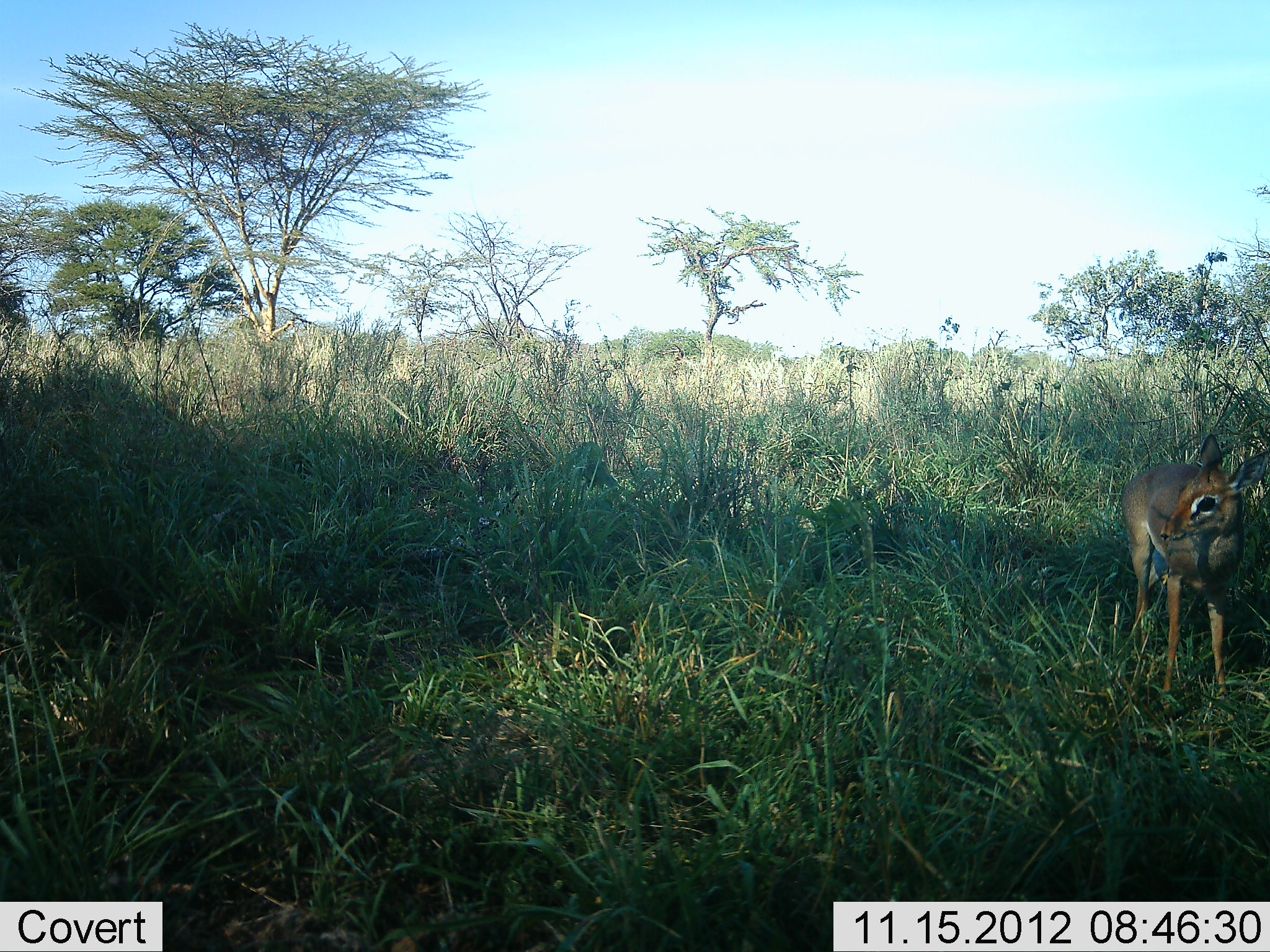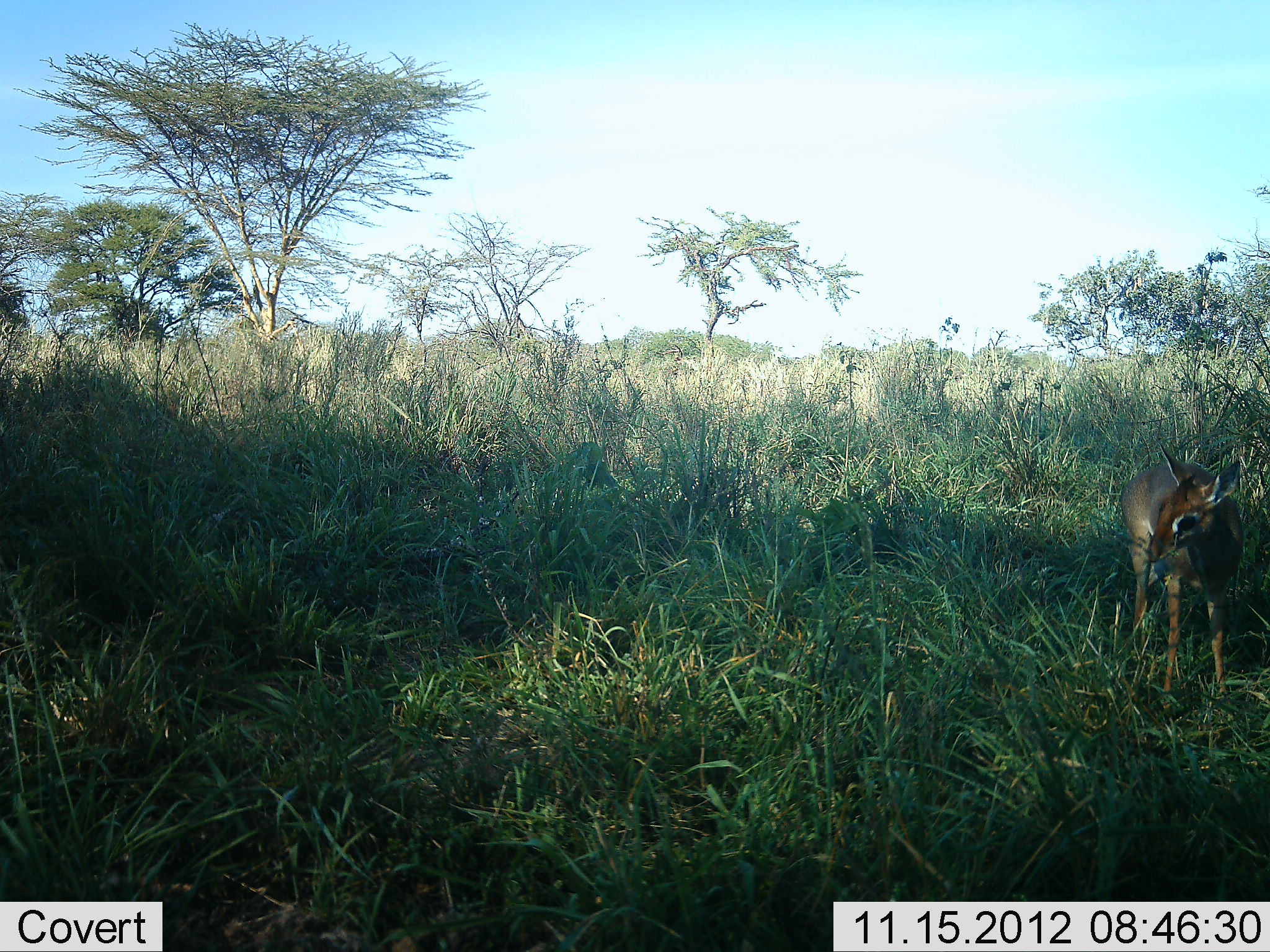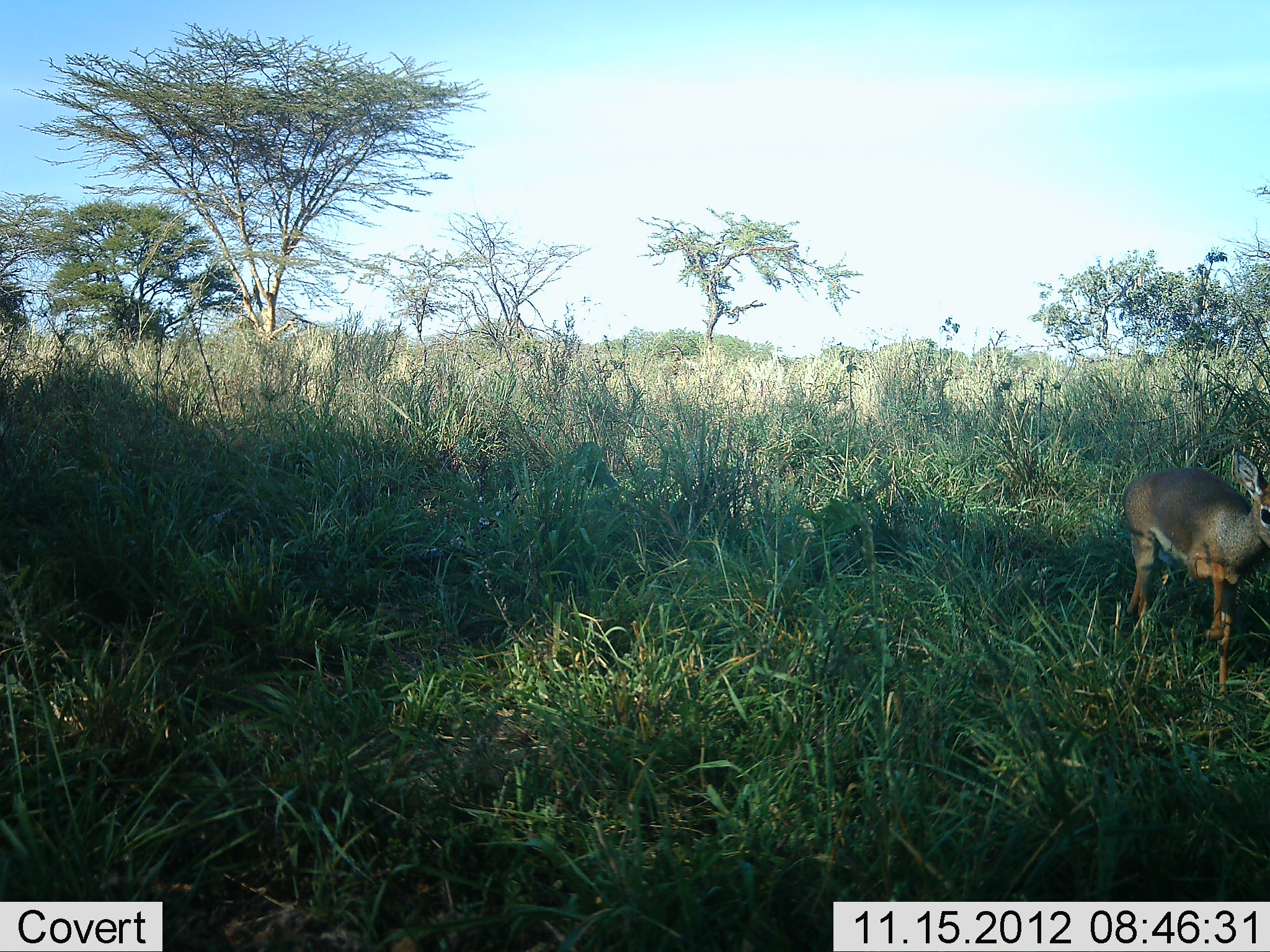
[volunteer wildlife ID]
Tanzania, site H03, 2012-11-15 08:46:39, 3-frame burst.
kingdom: Animalia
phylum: Chordata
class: Mammalia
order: Artiodactyla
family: Bovidae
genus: Madoqua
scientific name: Madoqua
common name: dikdik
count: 1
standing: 100%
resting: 0%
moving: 0%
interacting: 0%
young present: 0%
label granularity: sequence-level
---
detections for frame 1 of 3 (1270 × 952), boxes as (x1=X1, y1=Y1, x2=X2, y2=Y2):
animal: (x1=1120, y1=435, x2=1269, y2=714)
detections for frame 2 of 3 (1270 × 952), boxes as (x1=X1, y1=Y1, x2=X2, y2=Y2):
animal: (x1=1119, y1=445, x2=1245, y2=699)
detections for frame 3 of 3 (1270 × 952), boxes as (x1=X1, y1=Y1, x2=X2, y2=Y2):
animal: (x1=1119, y1=445, x2=1270, y2=697)